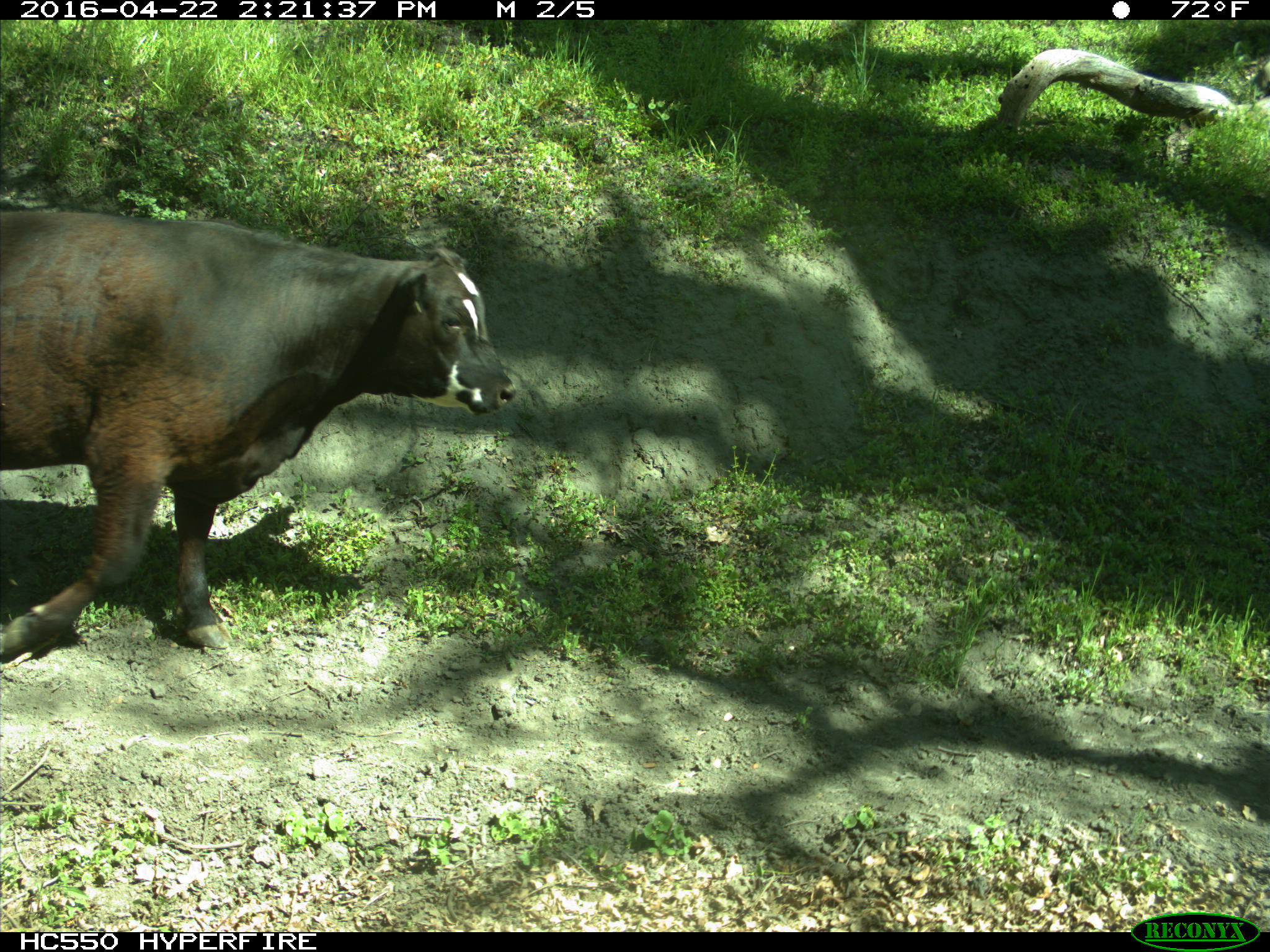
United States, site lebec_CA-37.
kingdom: Animalia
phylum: Chordata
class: Mammalia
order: Artiodactyla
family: Bovidae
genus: Bos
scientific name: Bos taurus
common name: domestic cow